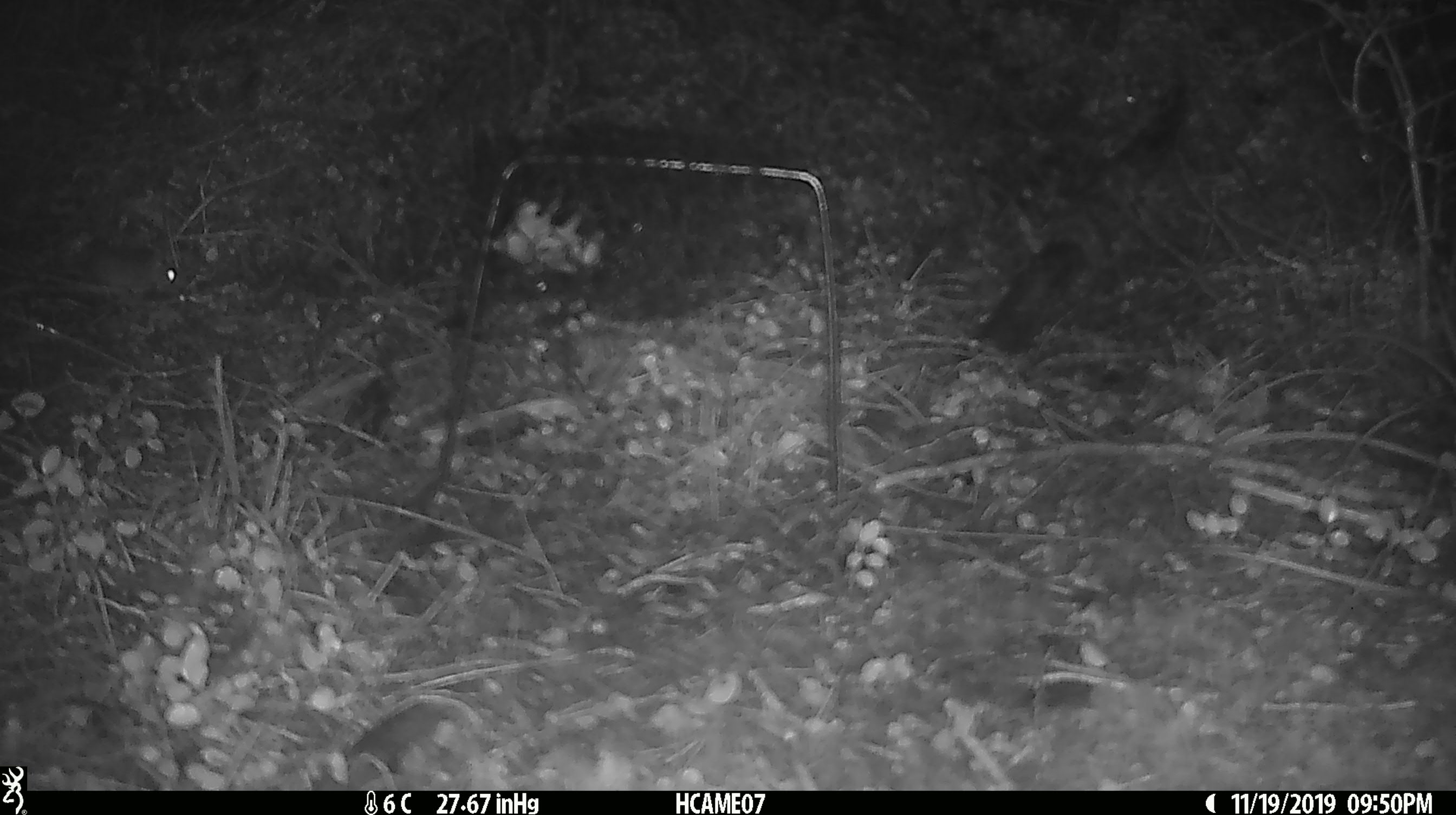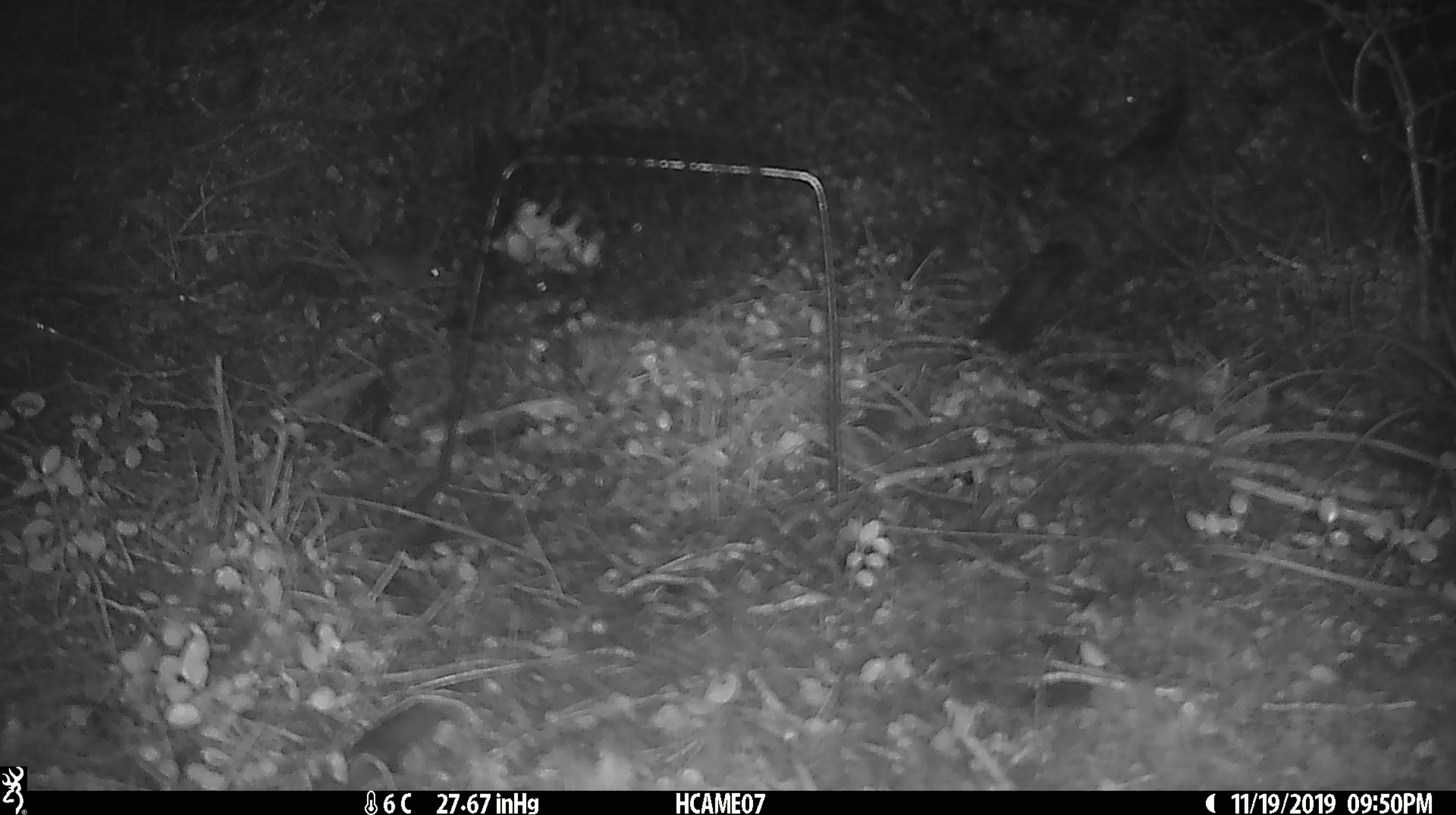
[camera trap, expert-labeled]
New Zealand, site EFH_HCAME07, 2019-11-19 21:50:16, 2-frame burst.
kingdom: Animalia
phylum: Chordata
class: Mammalia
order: Rodentia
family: Muridae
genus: Mus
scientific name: Mus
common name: mouse